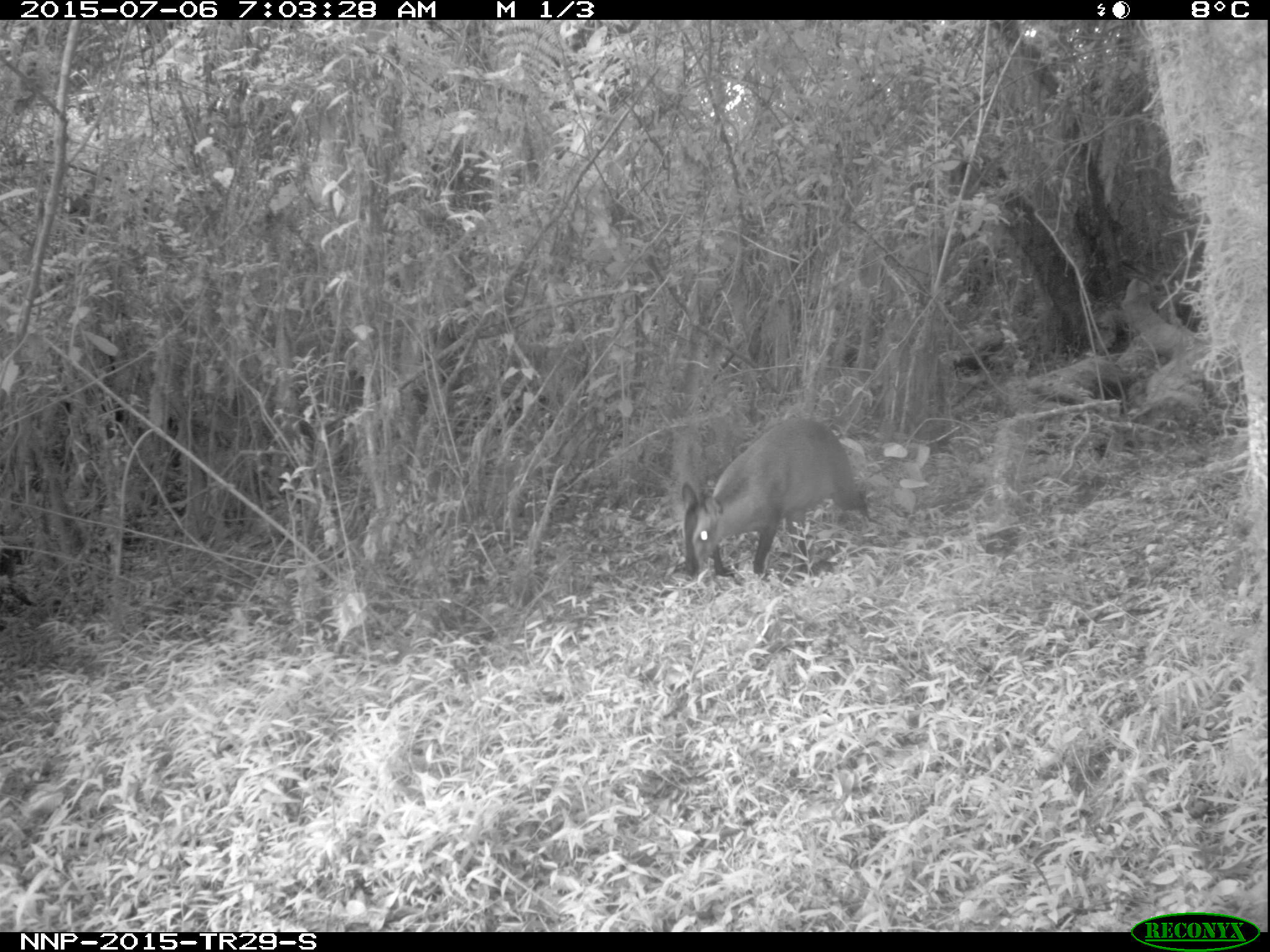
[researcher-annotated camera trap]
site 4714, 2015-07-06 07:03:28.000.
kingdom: Animalia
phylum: Chordata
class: Mammalia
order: Artiodactyla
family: Bovidae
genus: Cephalophus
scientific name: Cephalophus nigrifrons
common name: black-fronted duiker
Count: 1.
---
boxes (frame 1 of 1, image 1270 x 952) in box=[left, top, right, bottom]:
cephalophus nigrifrons: box=[671, 416, 869, 573]